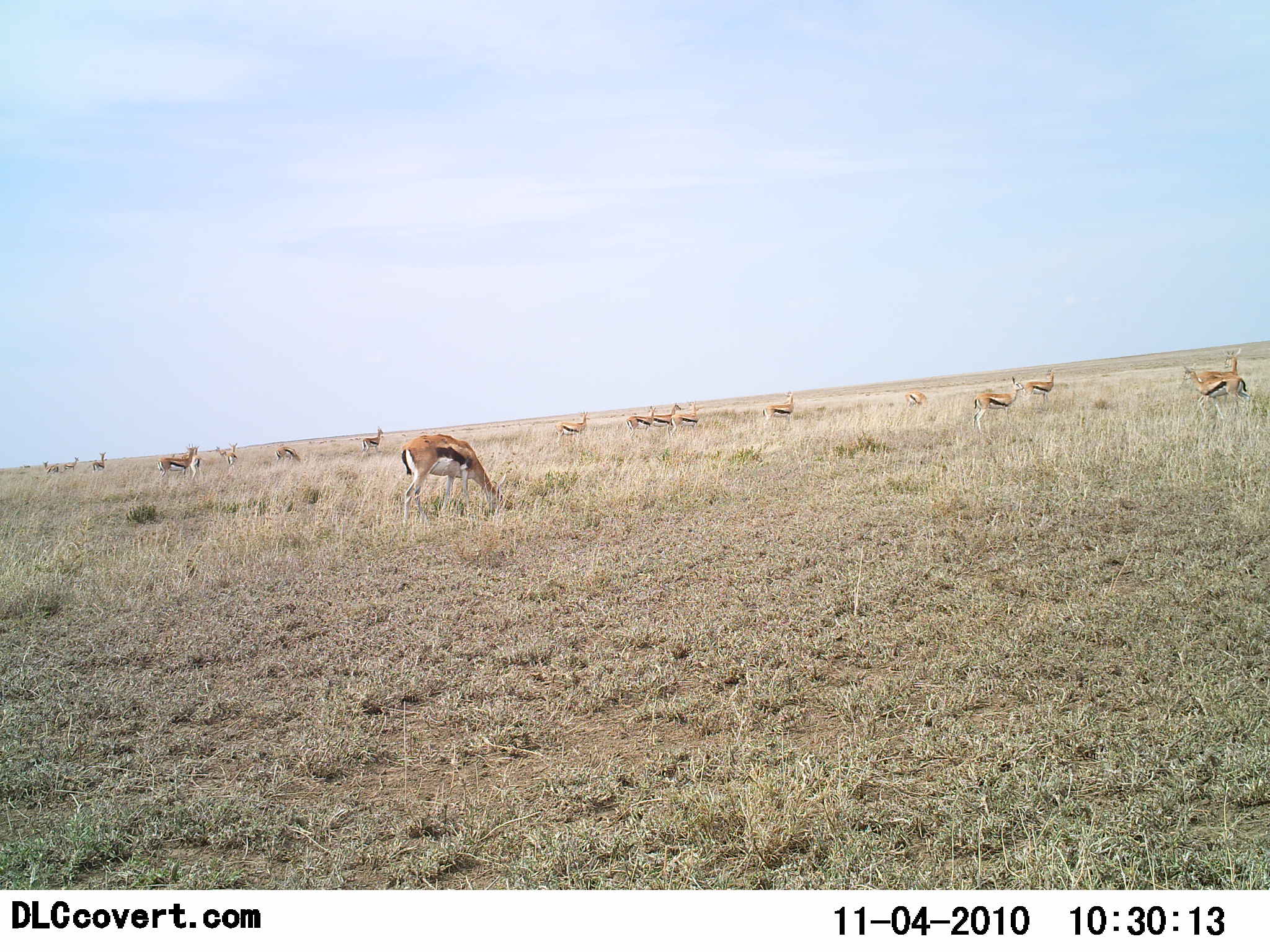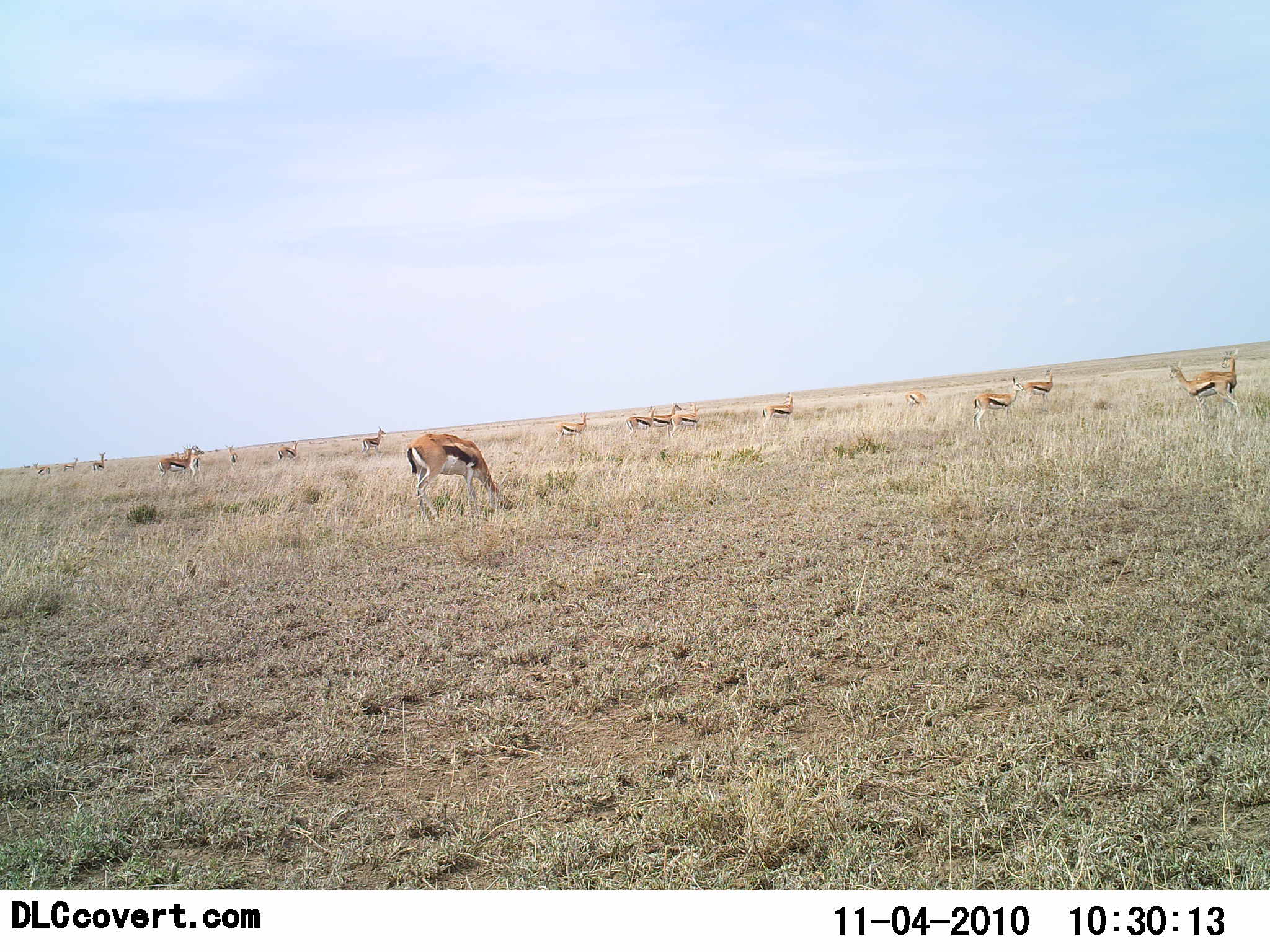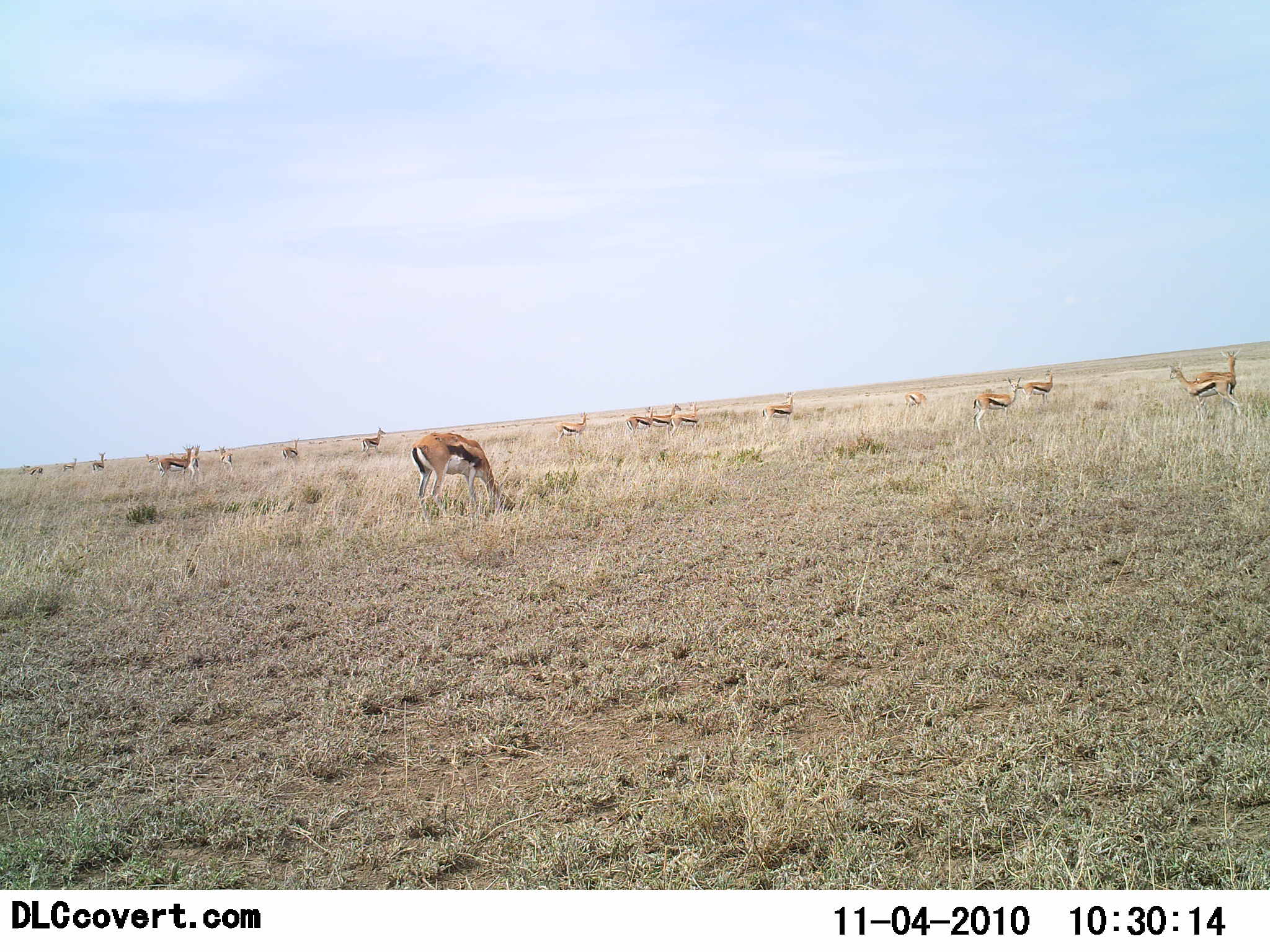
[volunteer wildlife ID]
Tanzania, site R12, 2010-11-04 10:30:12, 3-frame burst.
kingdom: Animalia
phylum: Chordata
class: Mammalia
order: Artiodactyla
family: Bovidae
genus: Eudorcas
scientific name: Eudorcas thomsonii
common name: thomson's gazelle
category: gazellethomsons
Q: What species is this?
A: Gazellethomsons (thomson's gazelle) (Eudorcas thomsonii).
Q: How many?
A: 11-50.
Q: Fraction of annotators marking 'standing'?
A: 64%.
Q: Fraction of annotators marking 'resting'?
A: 14%.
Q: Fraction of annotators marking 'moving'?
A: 57%.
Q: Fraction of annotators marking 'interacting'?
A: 7%.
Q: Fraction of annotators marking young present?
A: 0%.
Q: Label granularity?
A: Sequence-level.